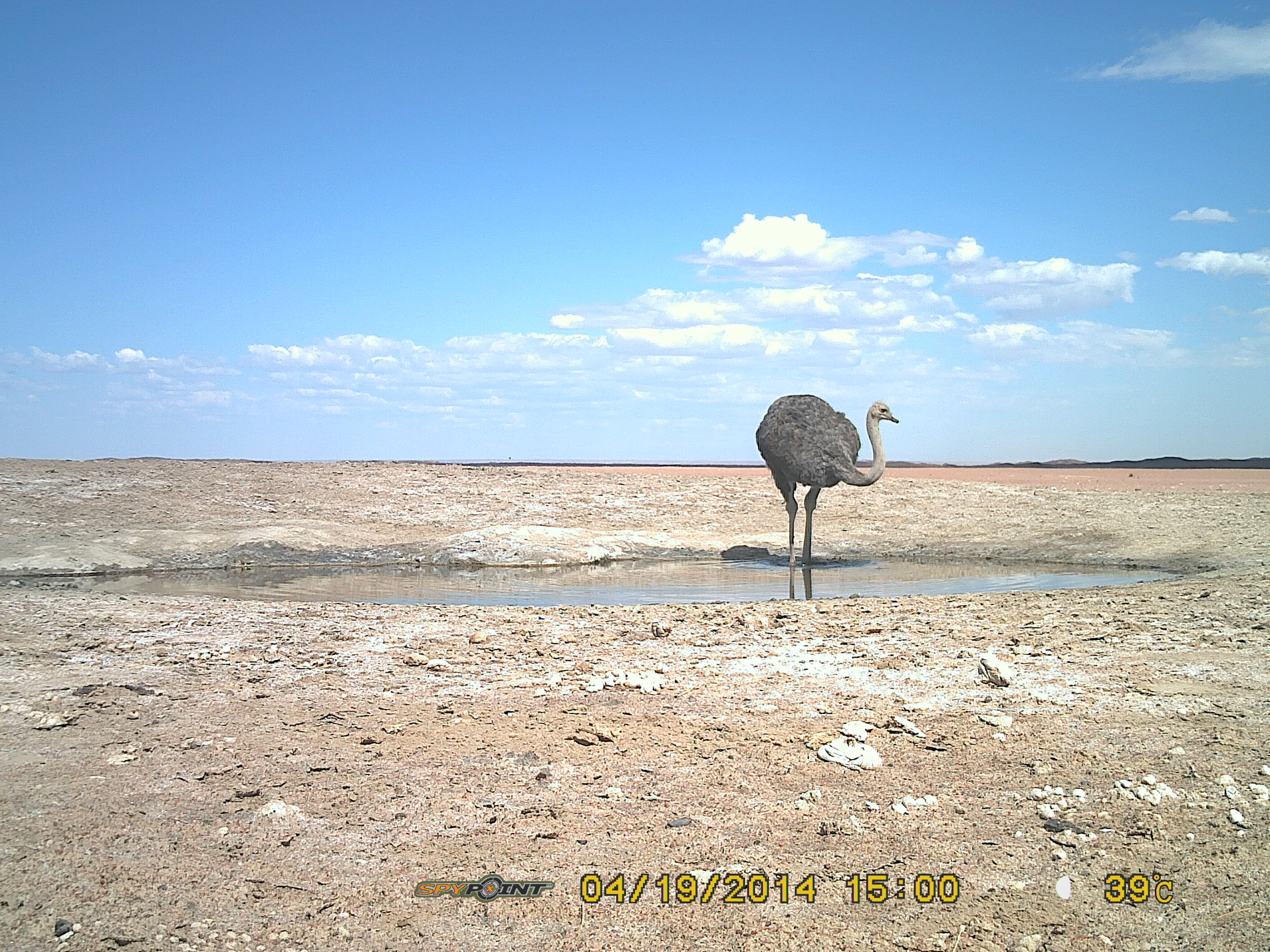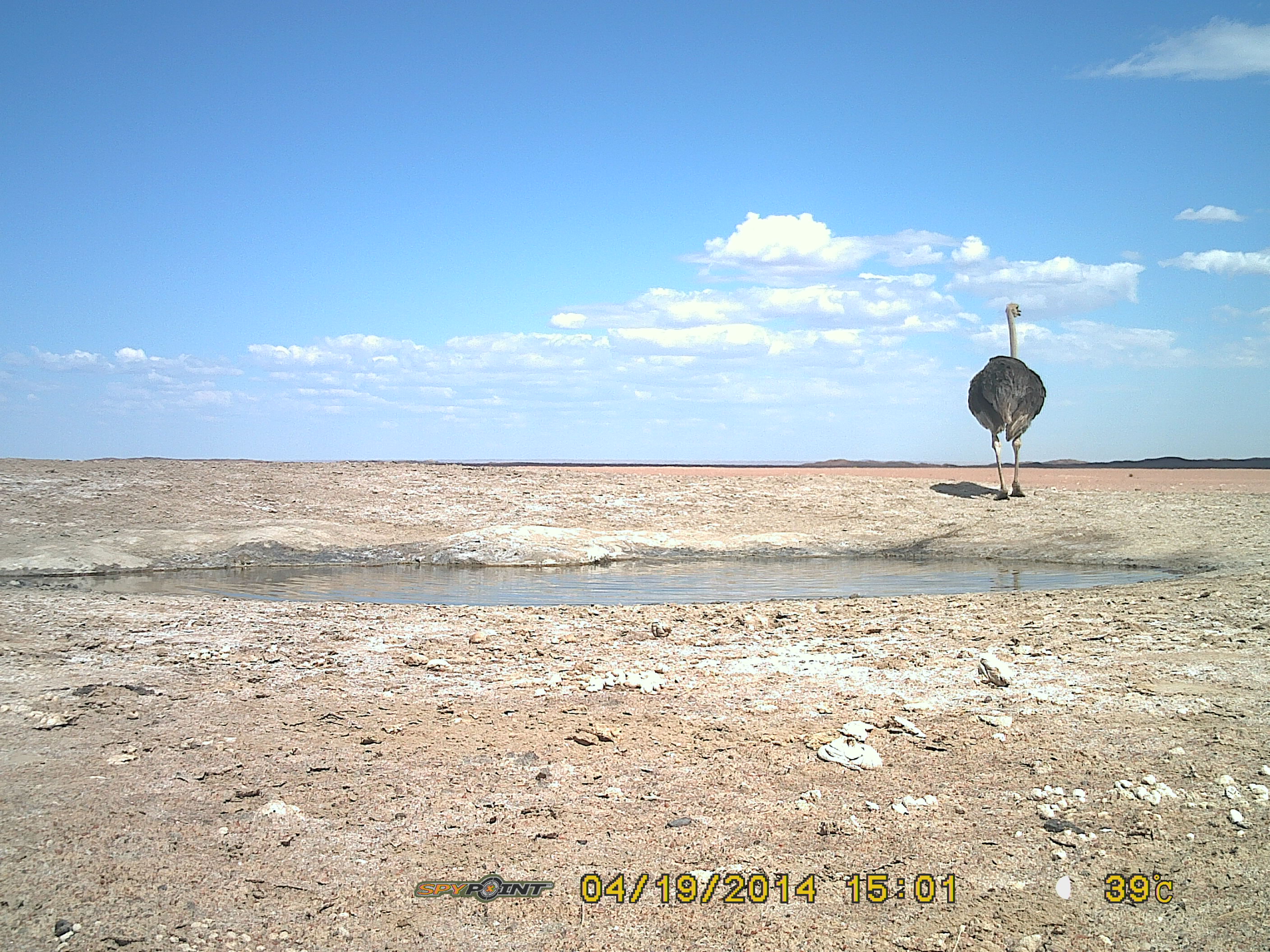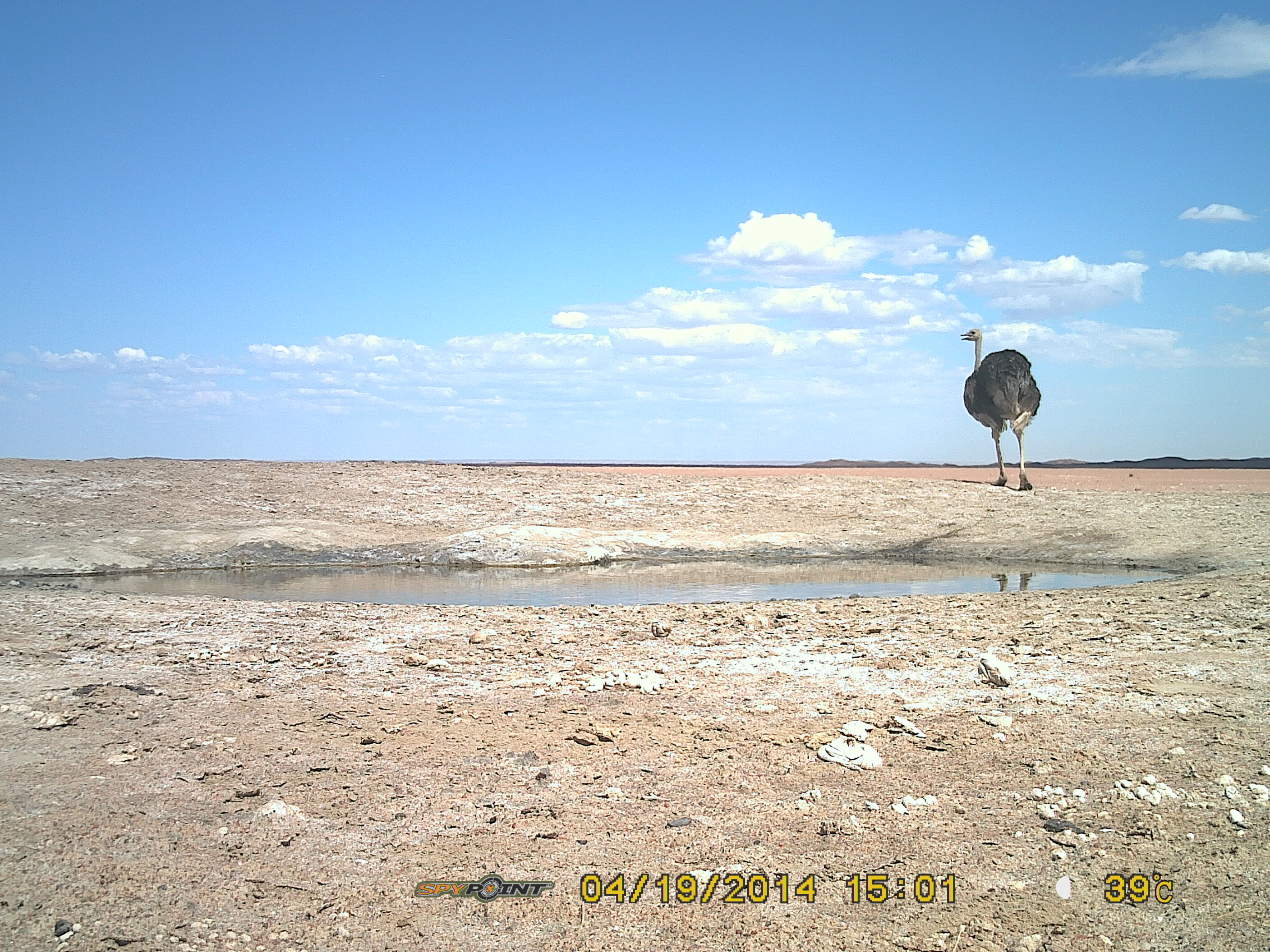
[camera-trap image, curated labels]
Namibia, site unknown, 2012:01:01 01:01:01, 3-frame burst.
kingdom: Animalia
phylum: Chordata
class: Aves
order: Struthioniformes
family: Struthionidae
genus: Struthio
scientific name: Struthio camelus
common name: common ostrich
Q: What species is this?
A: Struthio camelus (common ostrich).